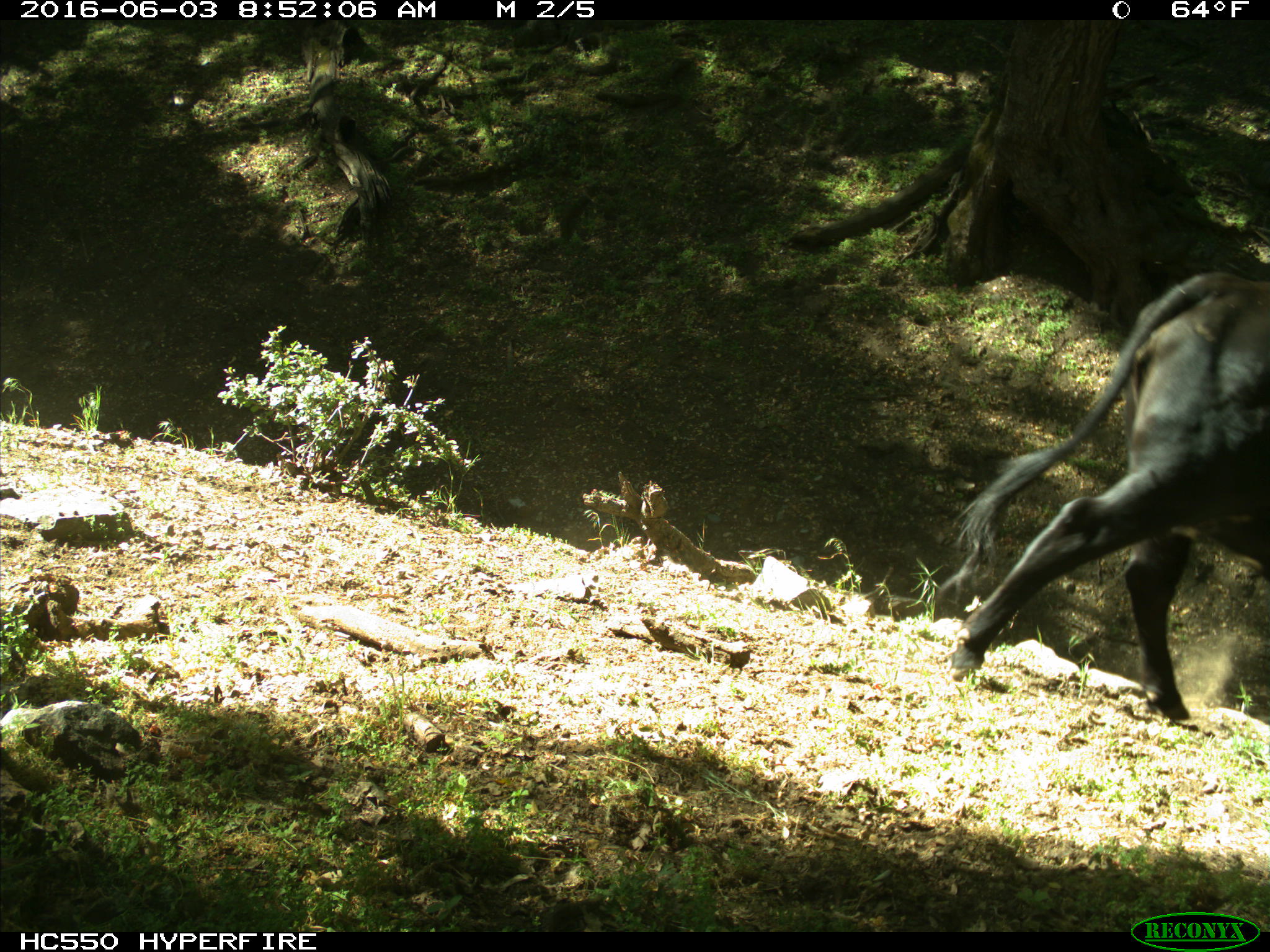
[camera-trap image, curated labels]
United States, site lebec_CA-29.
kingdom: Animalia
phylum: Chordata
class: Mammalia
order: Artiodactyla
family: Bovidae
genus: Bos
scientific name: Bos taurus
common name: domestic cow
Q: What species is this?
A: Bos taurus (domestic cow).